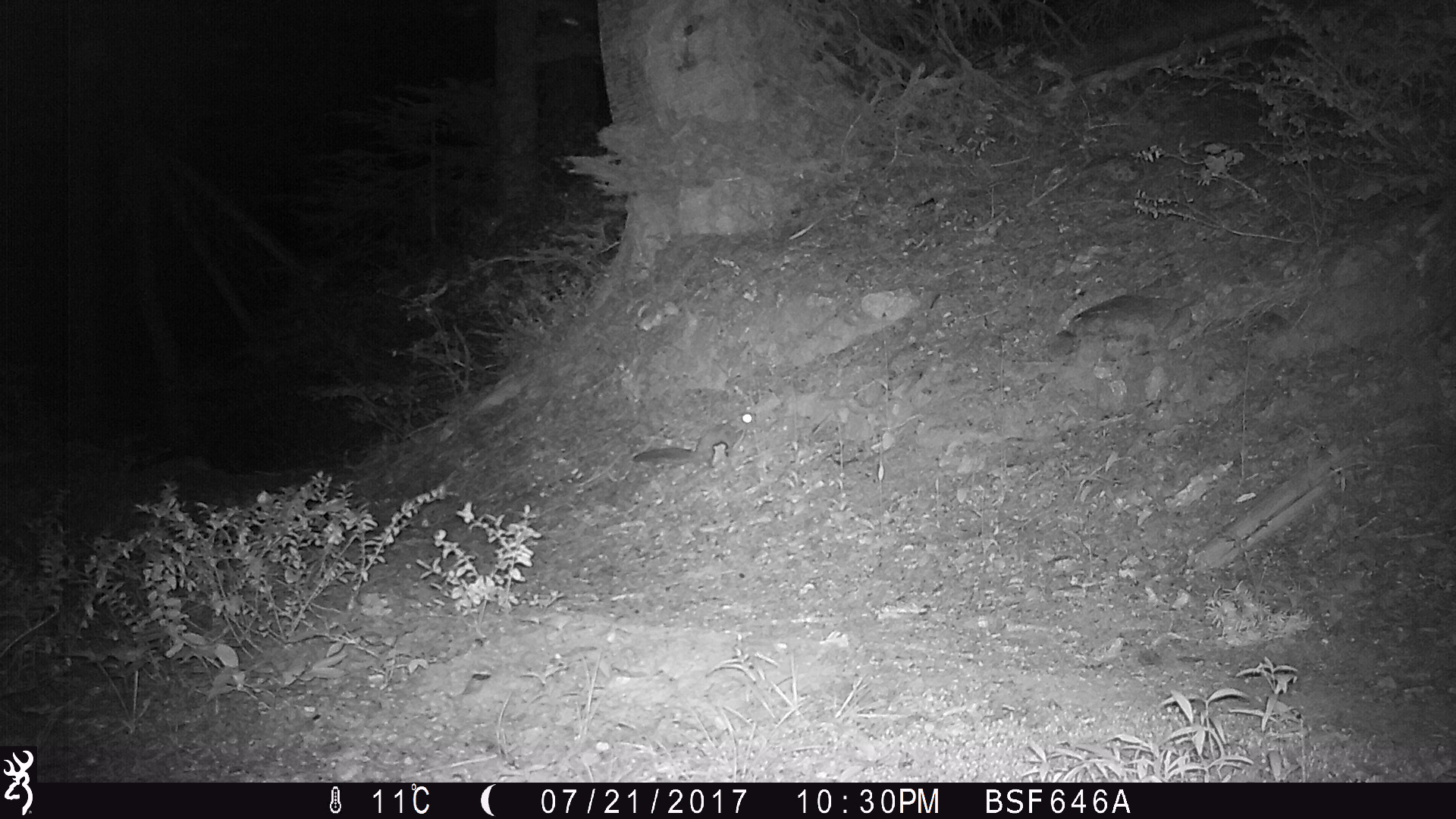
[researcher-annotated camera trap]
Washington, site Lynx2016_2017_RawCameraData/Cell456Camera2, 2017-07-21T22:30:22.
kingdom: Animalia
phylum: Chordata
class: Mammalia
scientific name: Mammalia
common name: small mammal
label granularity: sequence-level